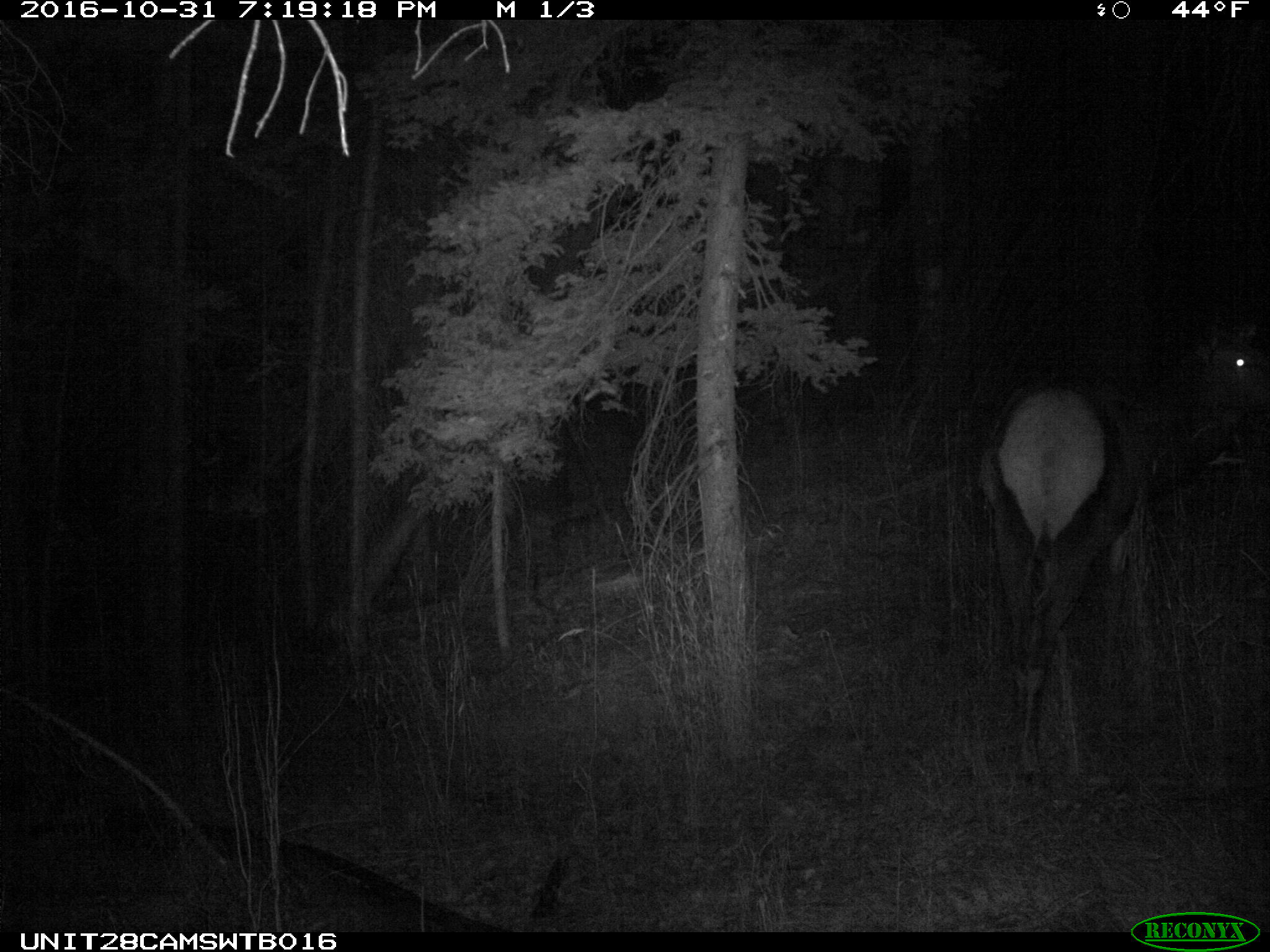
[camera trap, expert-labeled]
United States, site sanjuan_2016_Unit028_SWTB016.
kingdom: Animalia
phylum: Chordata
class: Mammalia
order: Artiodactyla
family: Cervidae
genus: Cervus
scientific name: Cervus elaphus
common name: red deer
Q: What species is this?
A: Cervus elaphus (red deer).